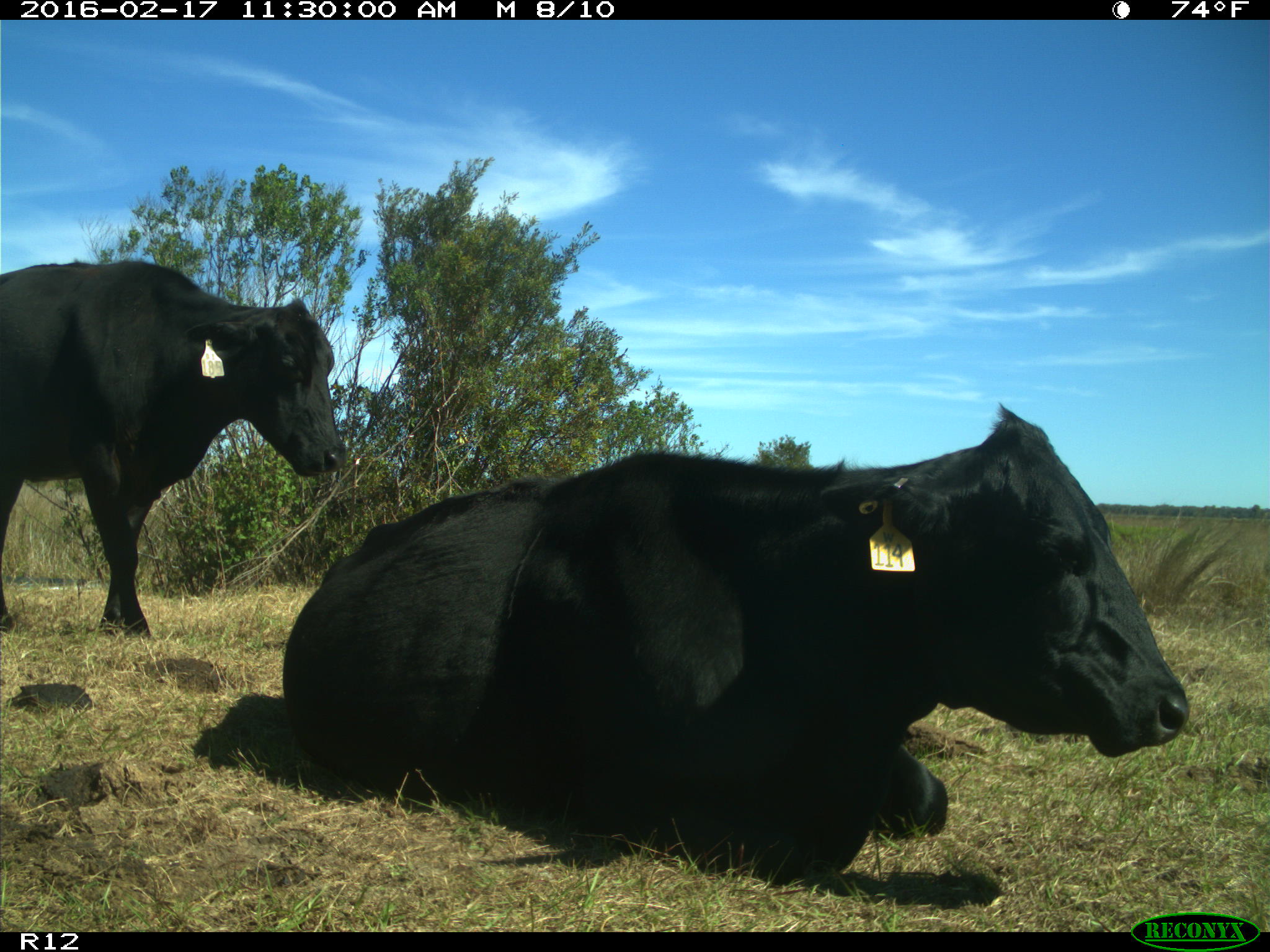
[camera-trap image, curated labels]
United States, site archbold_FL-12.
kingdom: Animalia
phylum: Chordata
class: Mammalia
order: Artiodactyla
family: Bovidae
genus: Bos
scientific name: Bos taurus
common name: domestic cow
Bos taurus (domestic cow).